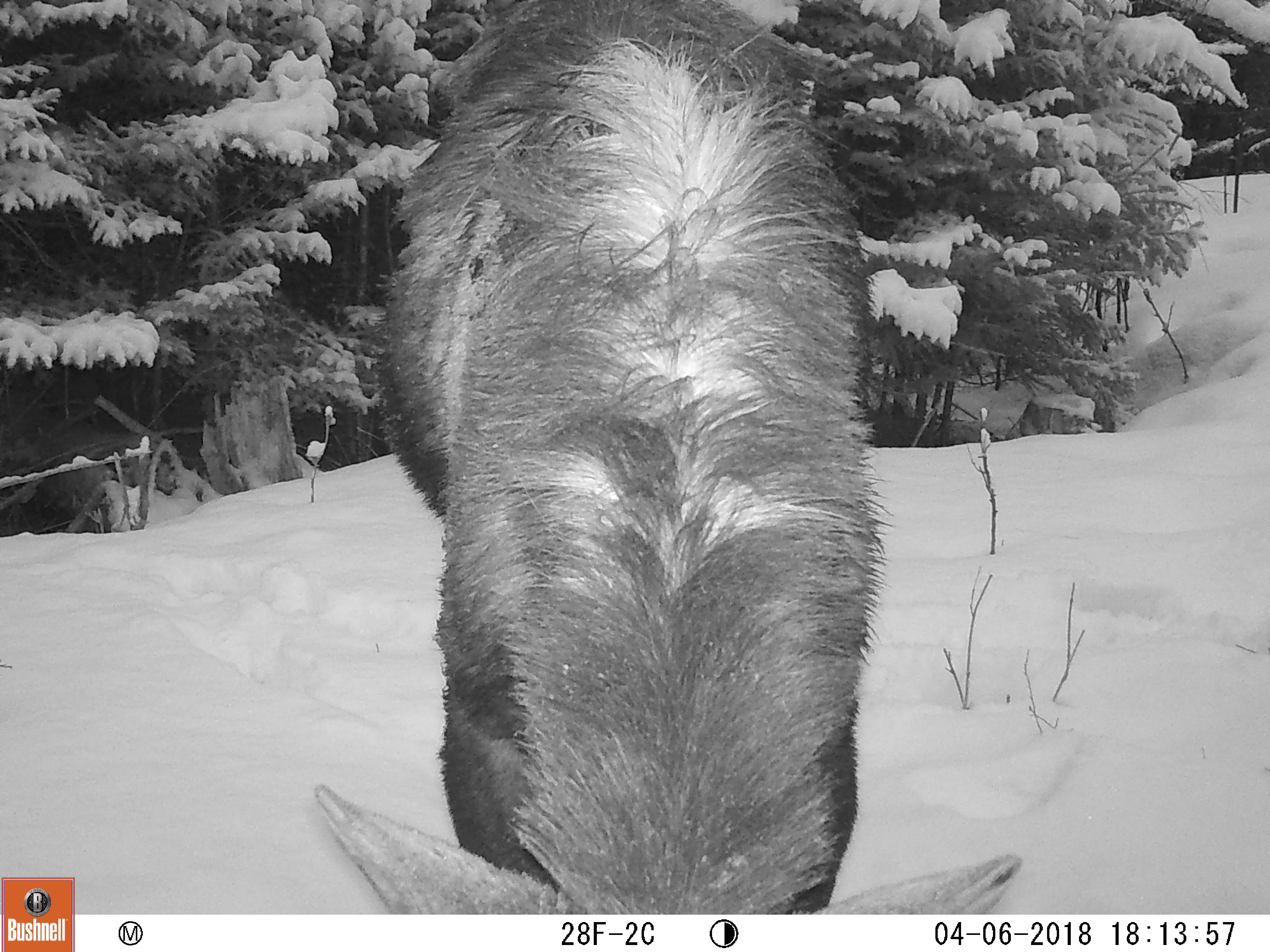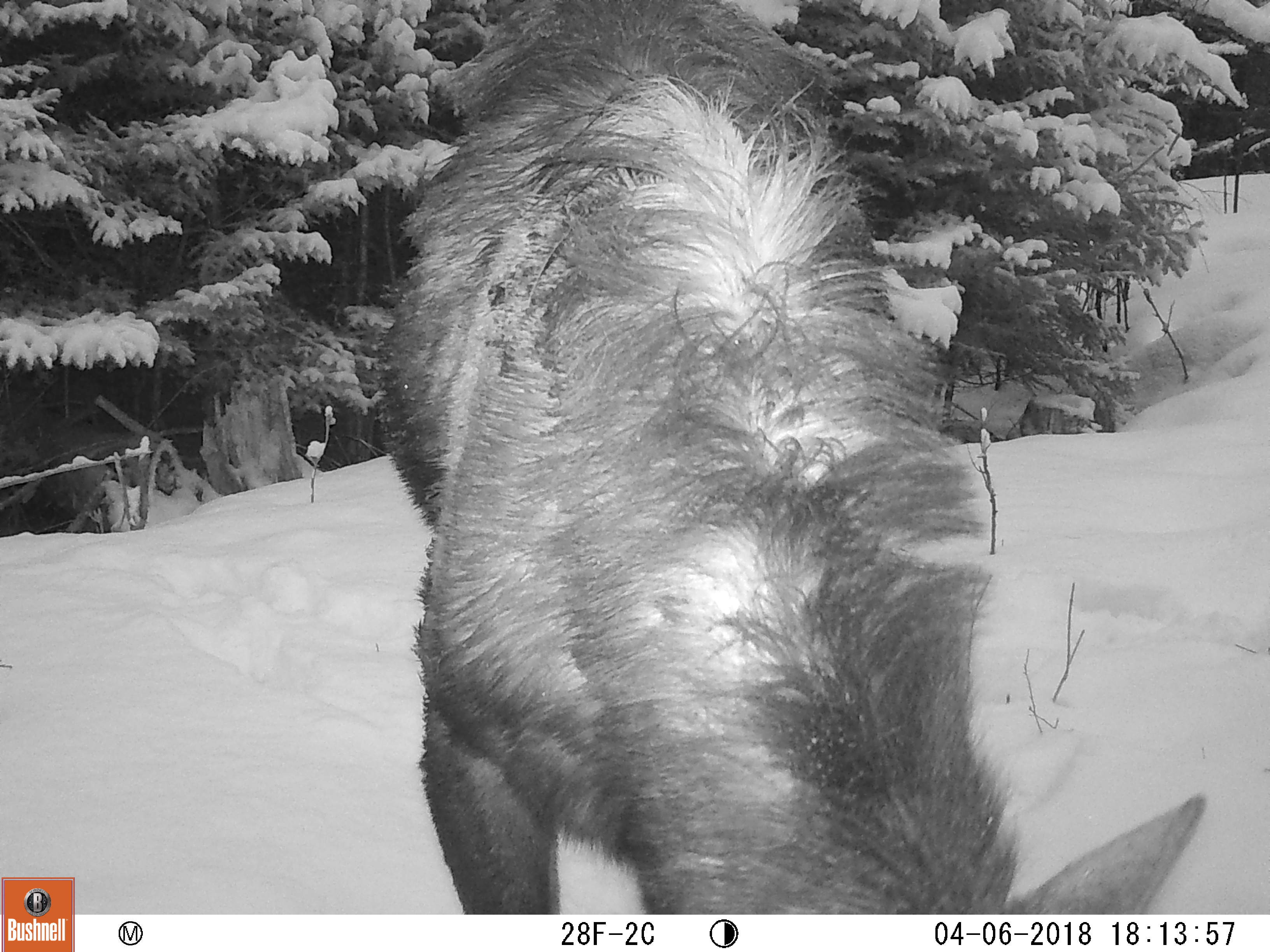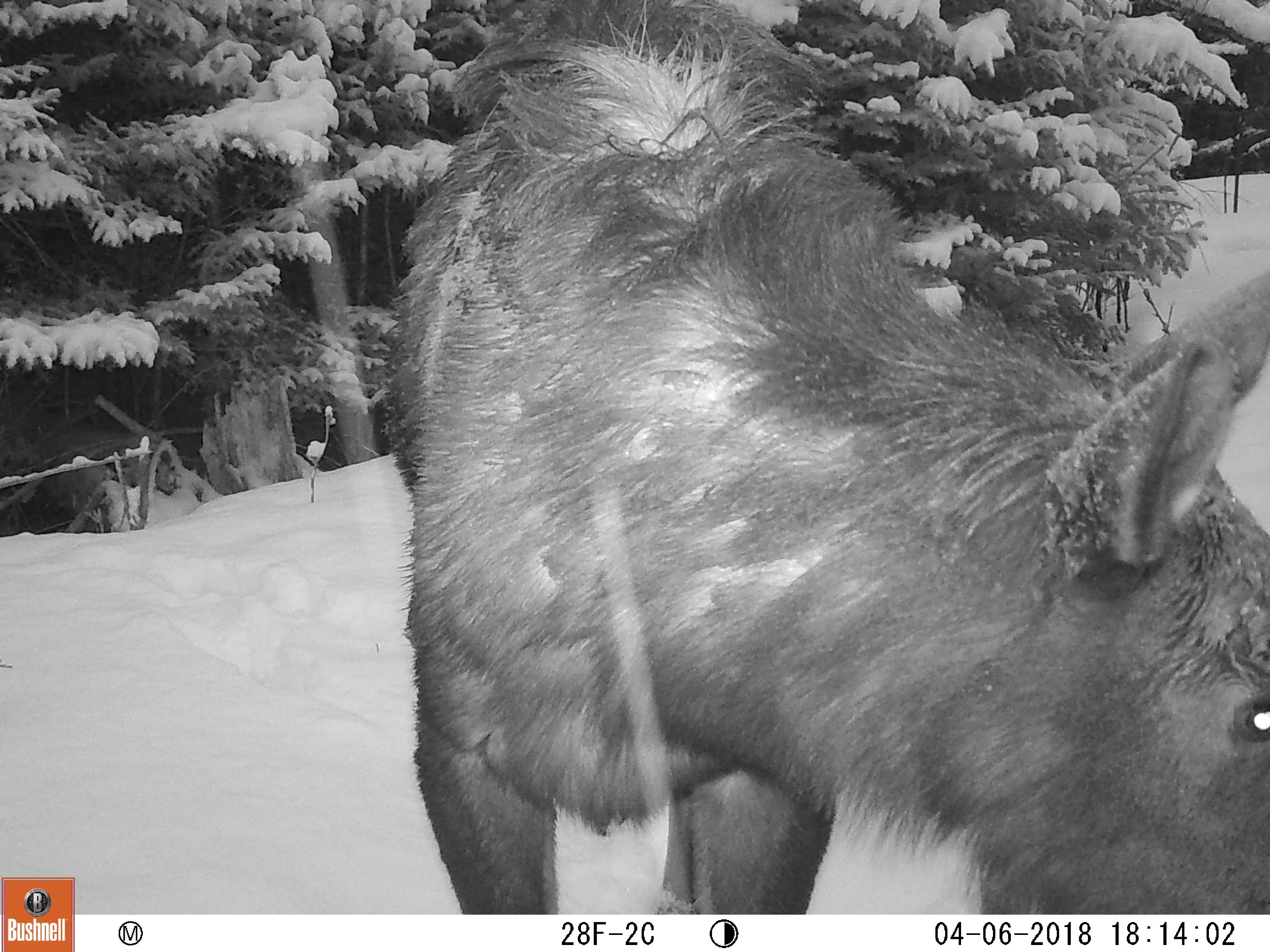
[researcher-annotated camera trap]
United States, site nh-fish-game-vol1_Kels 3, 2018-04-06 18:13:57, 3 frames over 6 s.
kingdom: Animalia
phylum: Chordata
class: Mammalia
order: Artiodactyla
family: Cervidae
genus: Alces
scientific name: Alces alces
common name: moose